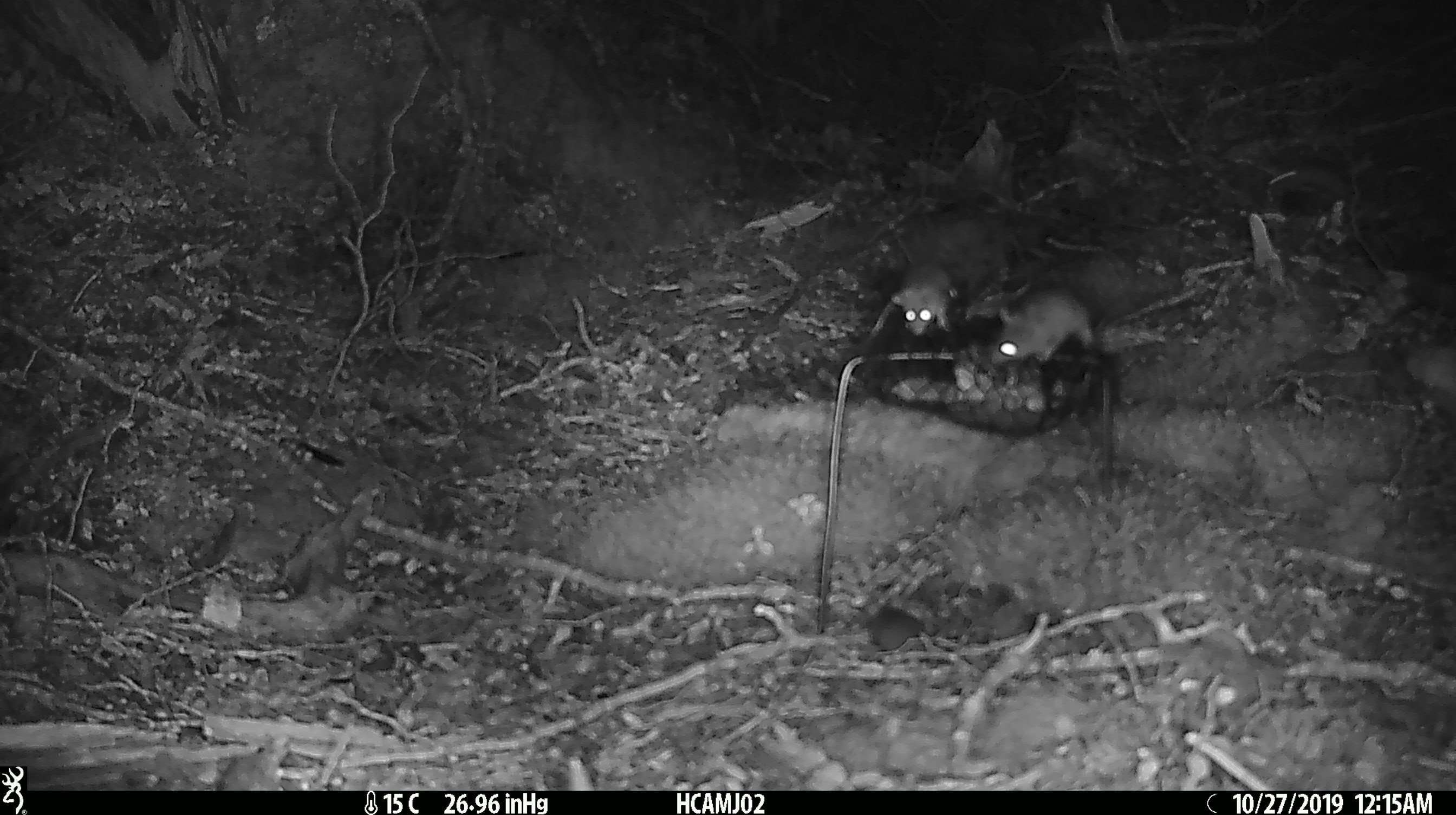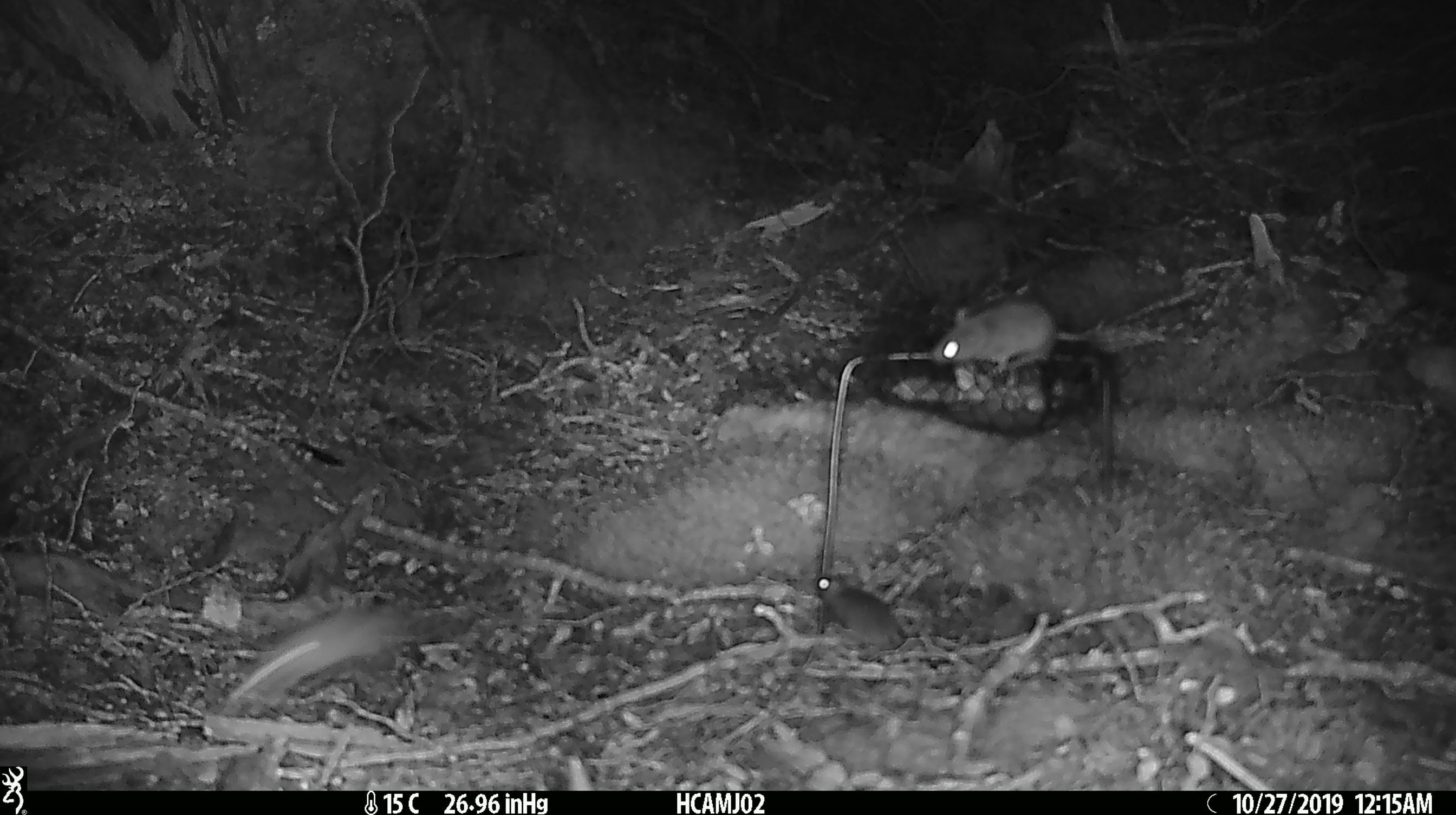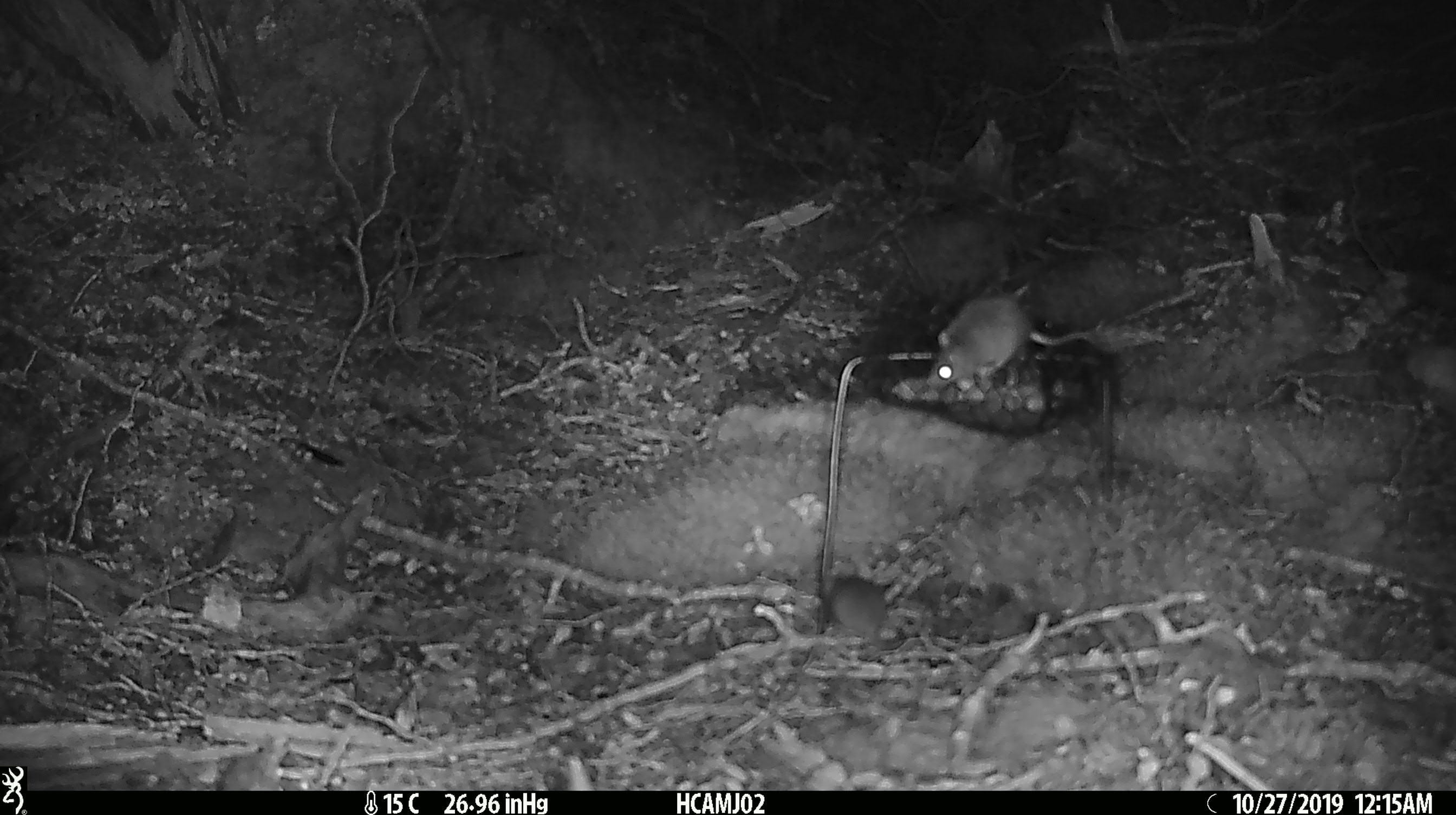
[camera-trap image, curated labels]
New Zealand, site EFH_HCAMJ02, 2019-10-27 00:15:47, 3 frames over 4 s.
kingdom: Animalia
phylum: Chordata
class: Mammalia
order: Rodentia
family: Muridae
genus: Mus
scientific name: Mus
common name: mouse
Mouse (Mus).